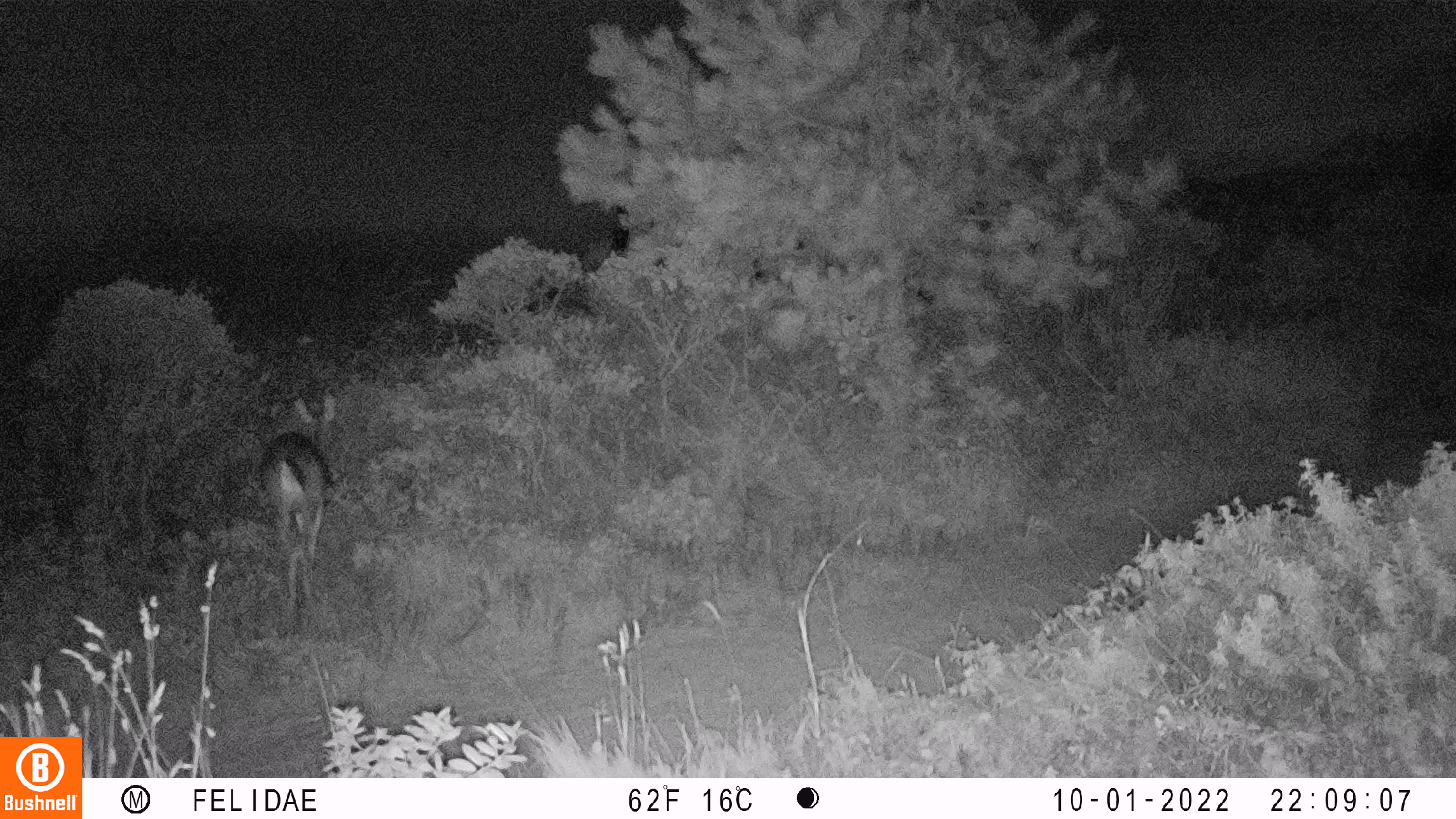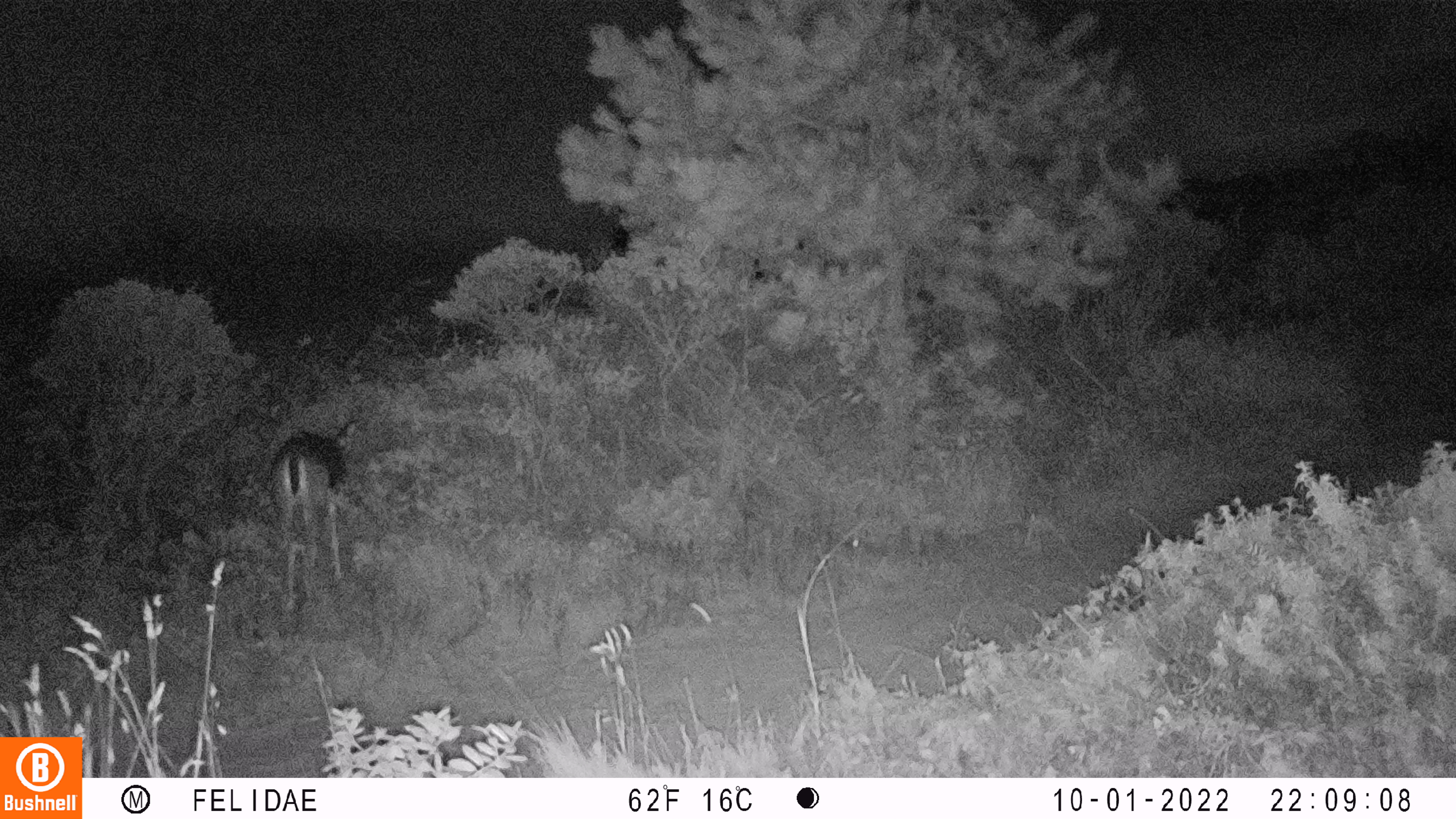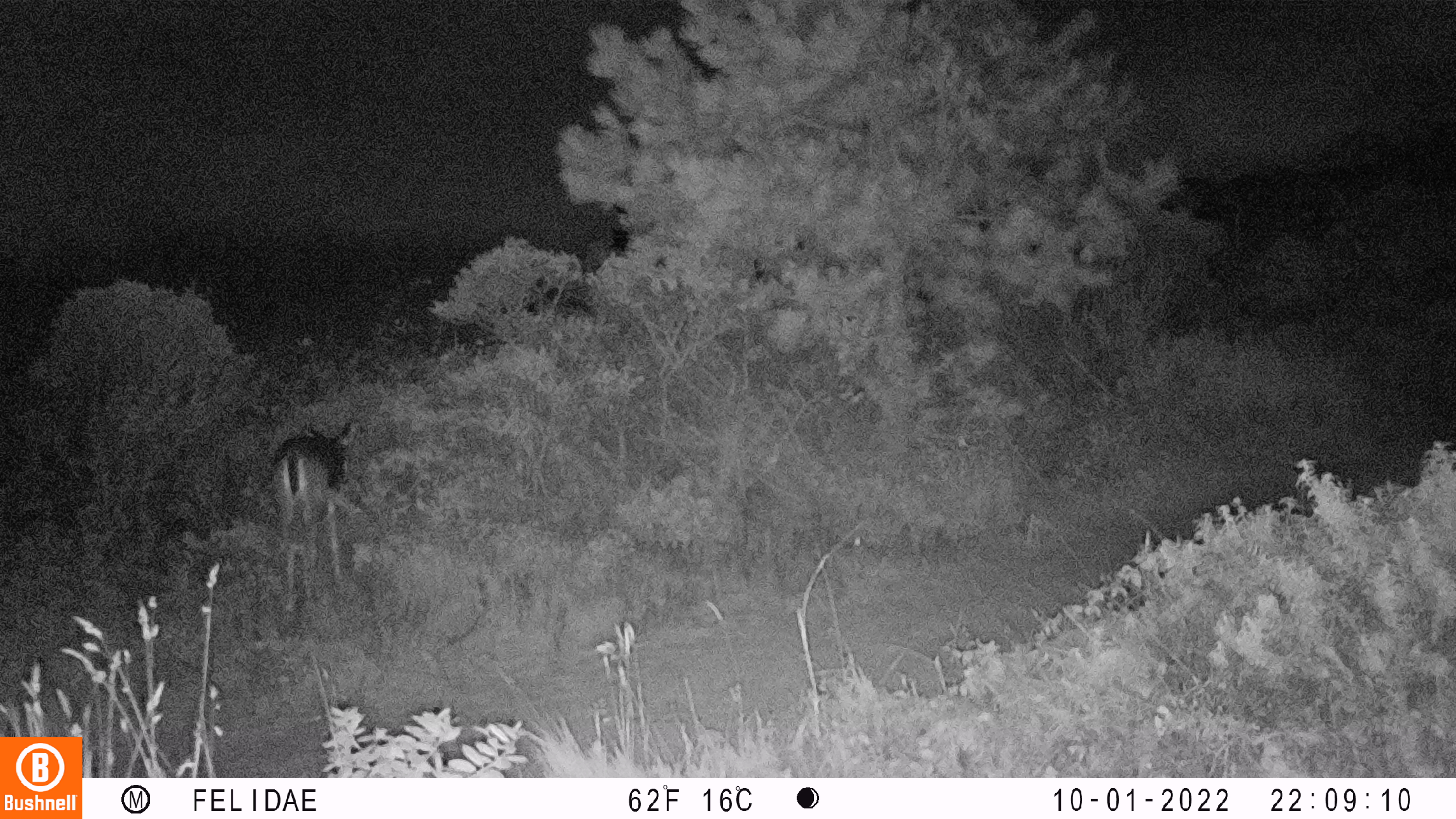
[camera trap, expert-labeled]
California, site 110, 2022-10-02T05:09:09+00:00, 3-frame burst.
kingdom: Animalia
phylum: Chordata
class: Mammalia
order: Artiodactyla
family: Cervidae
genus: Odocoileus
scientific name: Odocoileus hemionus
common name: mule deer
Mule deer (Odocoileus hemionus).